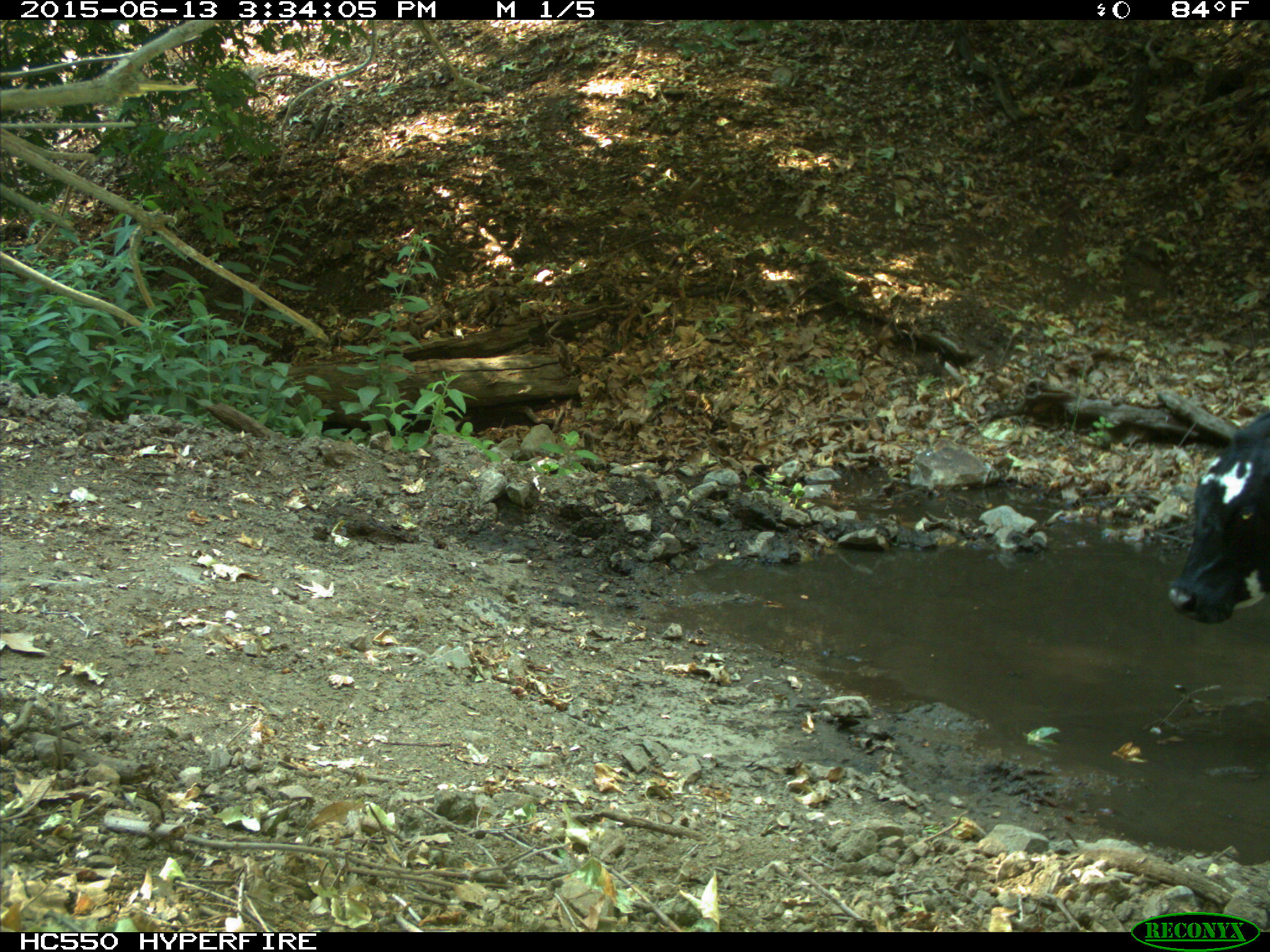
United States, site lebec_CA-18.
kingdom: Animalia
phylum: Chordata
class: Mammalia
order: Artiodactyla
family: Bovidae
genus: Bos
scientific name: Bos taurus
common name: domestic cow